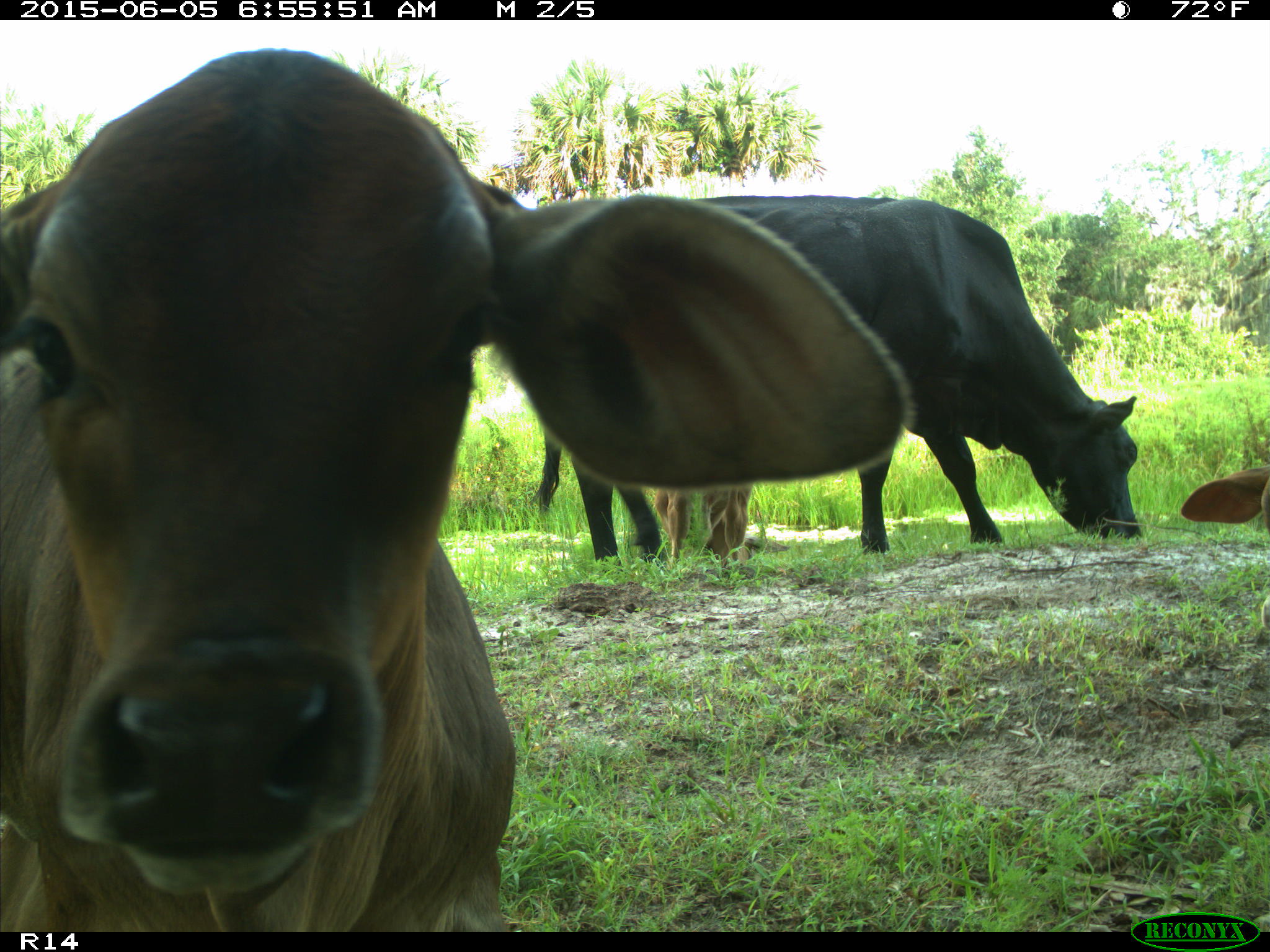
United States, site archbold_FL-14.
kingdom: Animalia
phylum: Chordata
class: Mammalia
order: Artiodactyla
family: Bovidae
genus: Bos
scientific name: Bos taurus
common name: domestic cow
Bos taurus (domestic cow).